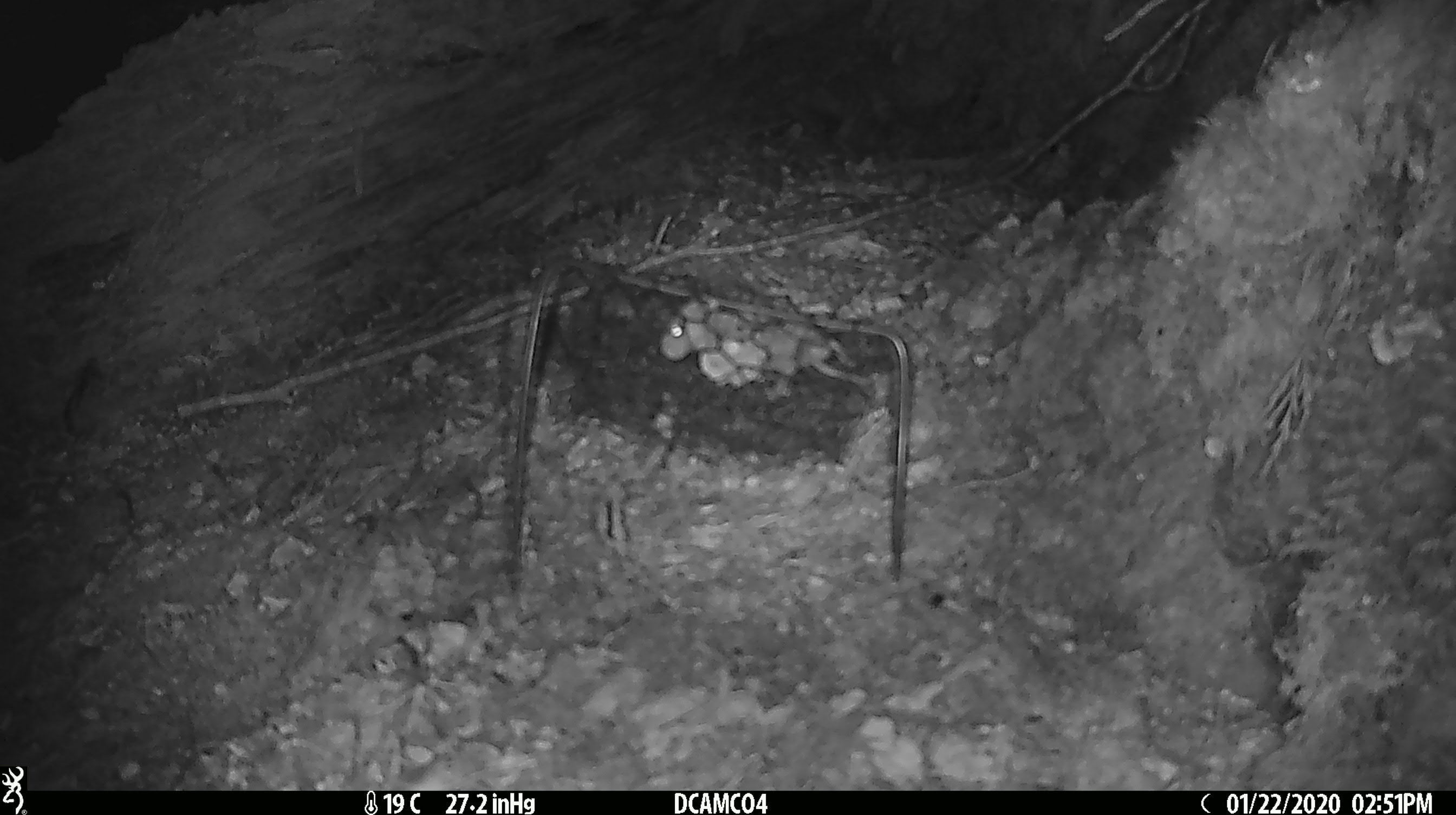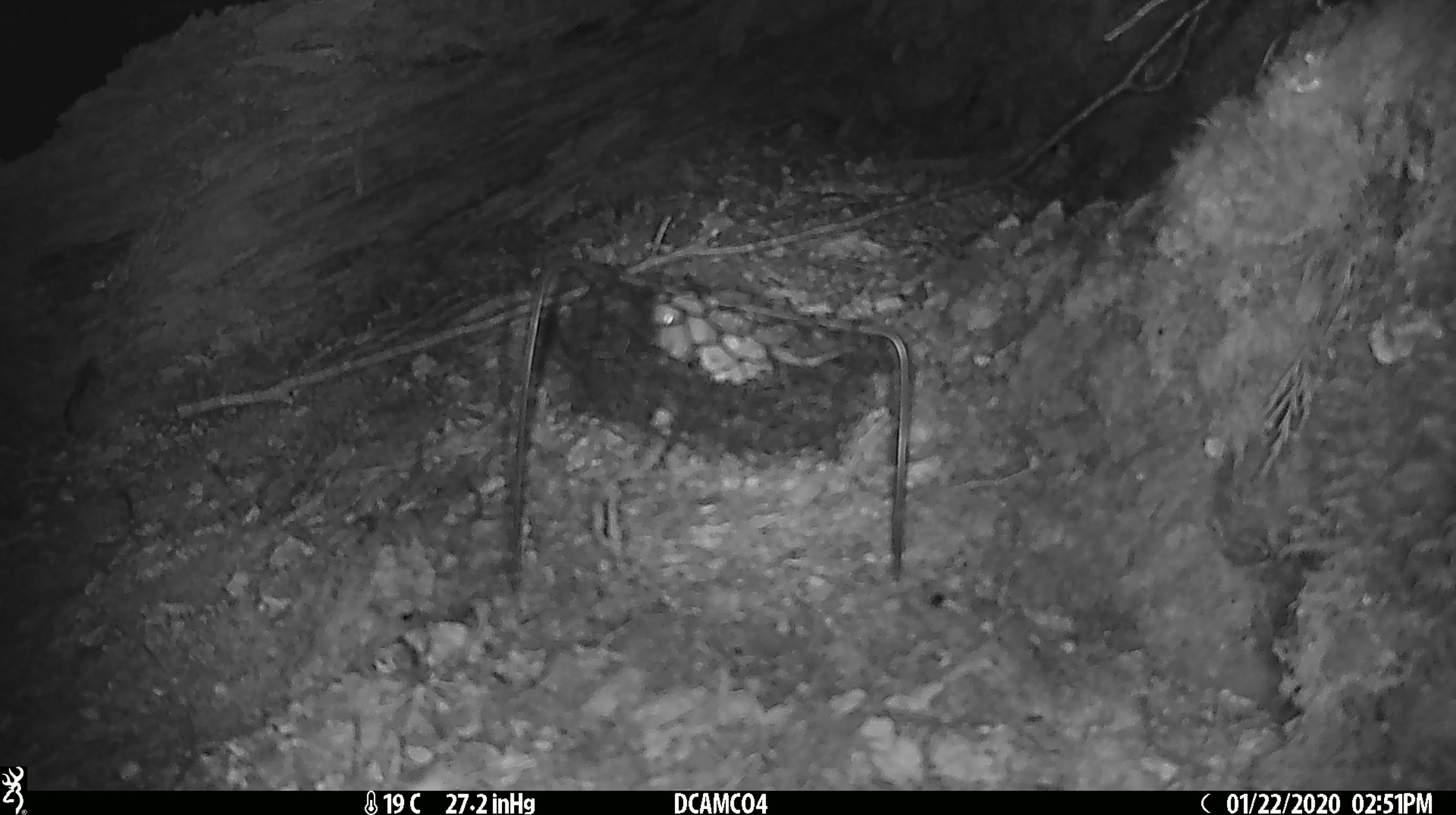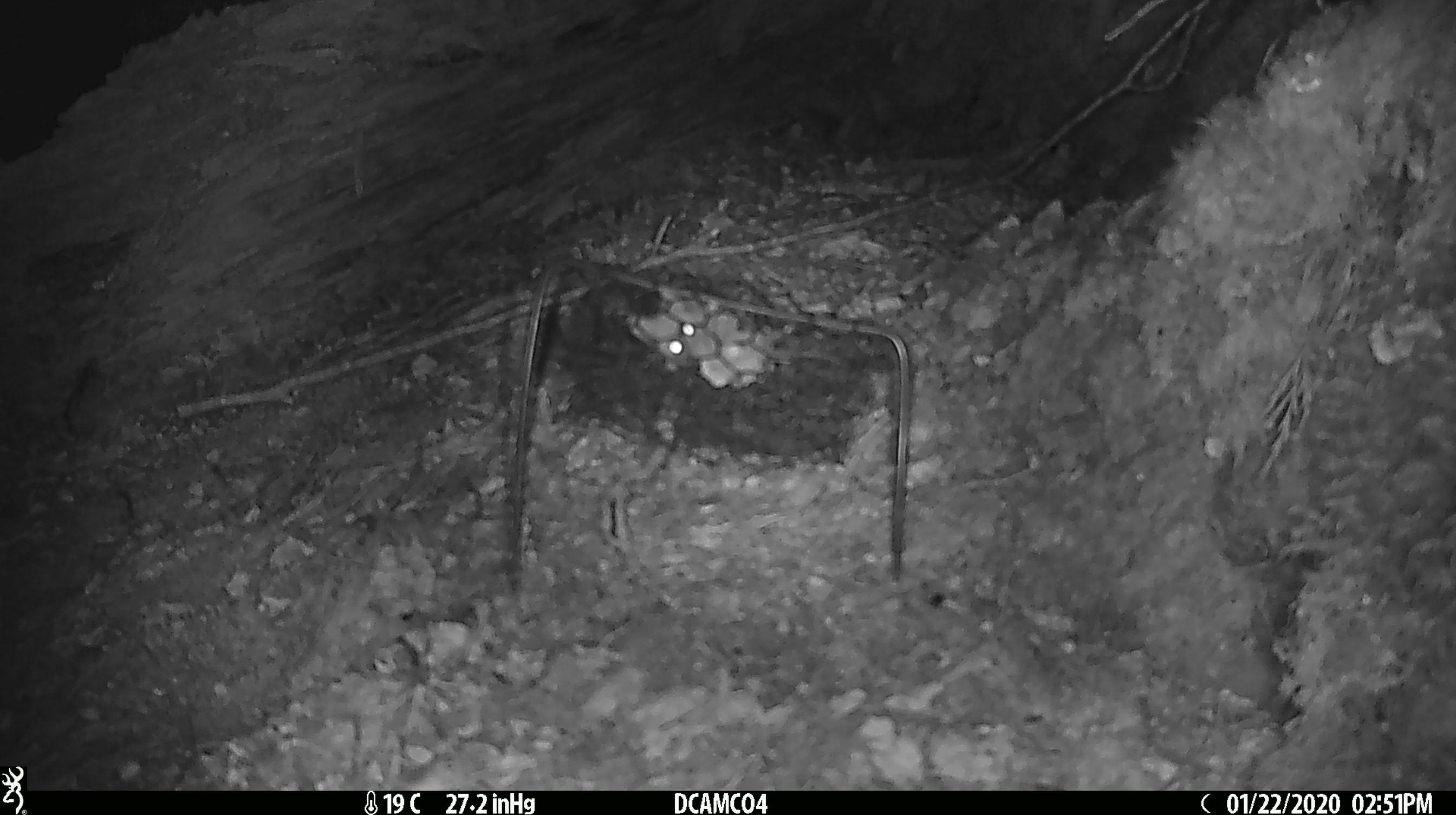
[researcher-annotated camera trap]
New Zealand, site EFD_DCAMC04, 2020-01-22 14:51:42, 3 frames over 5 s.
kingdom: Animalia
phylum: Chordata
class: Mammalia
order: Rodentia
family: Muridae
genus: Mus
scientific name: Mus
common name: mouse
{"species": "mouse (Mus)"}